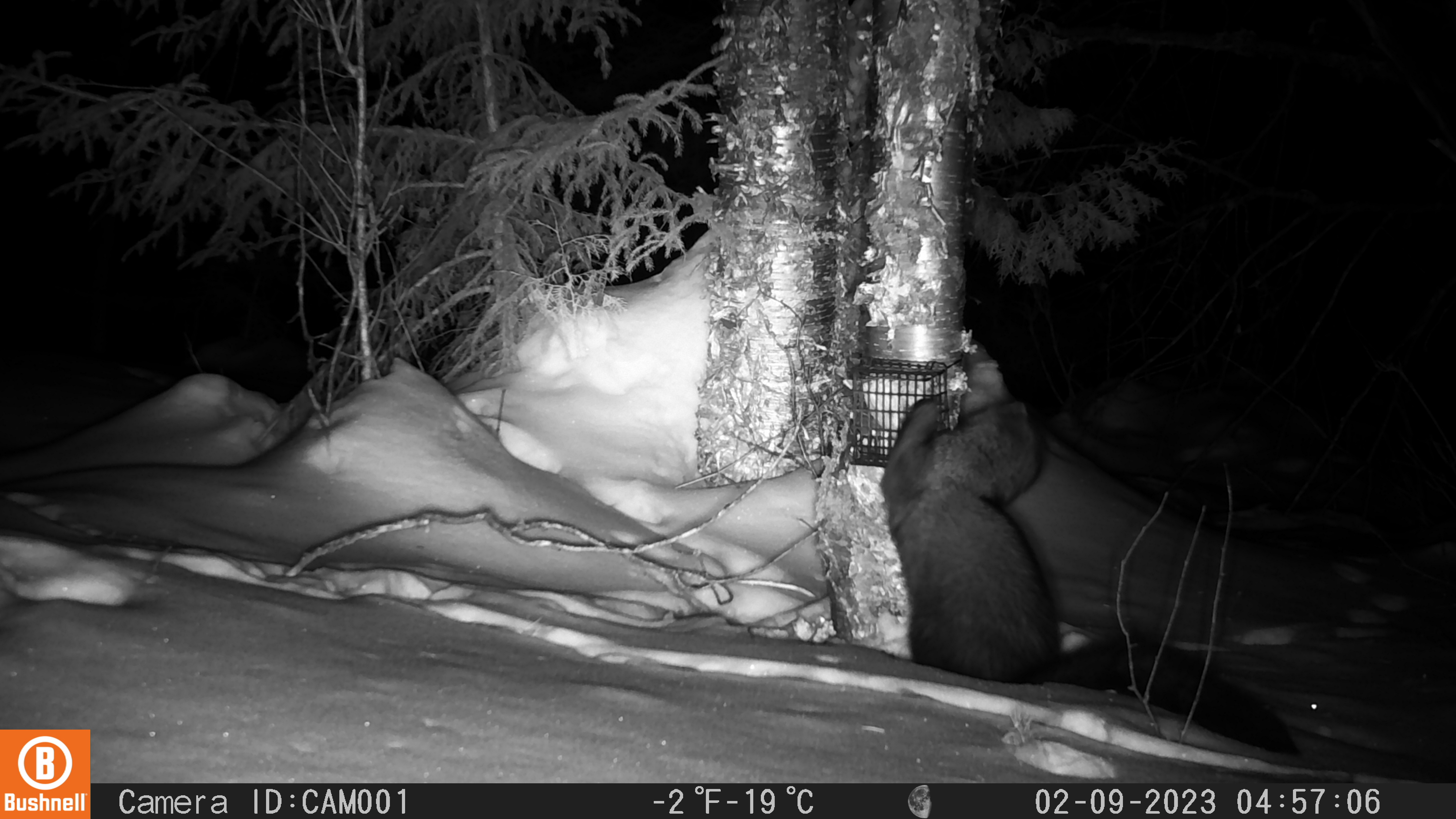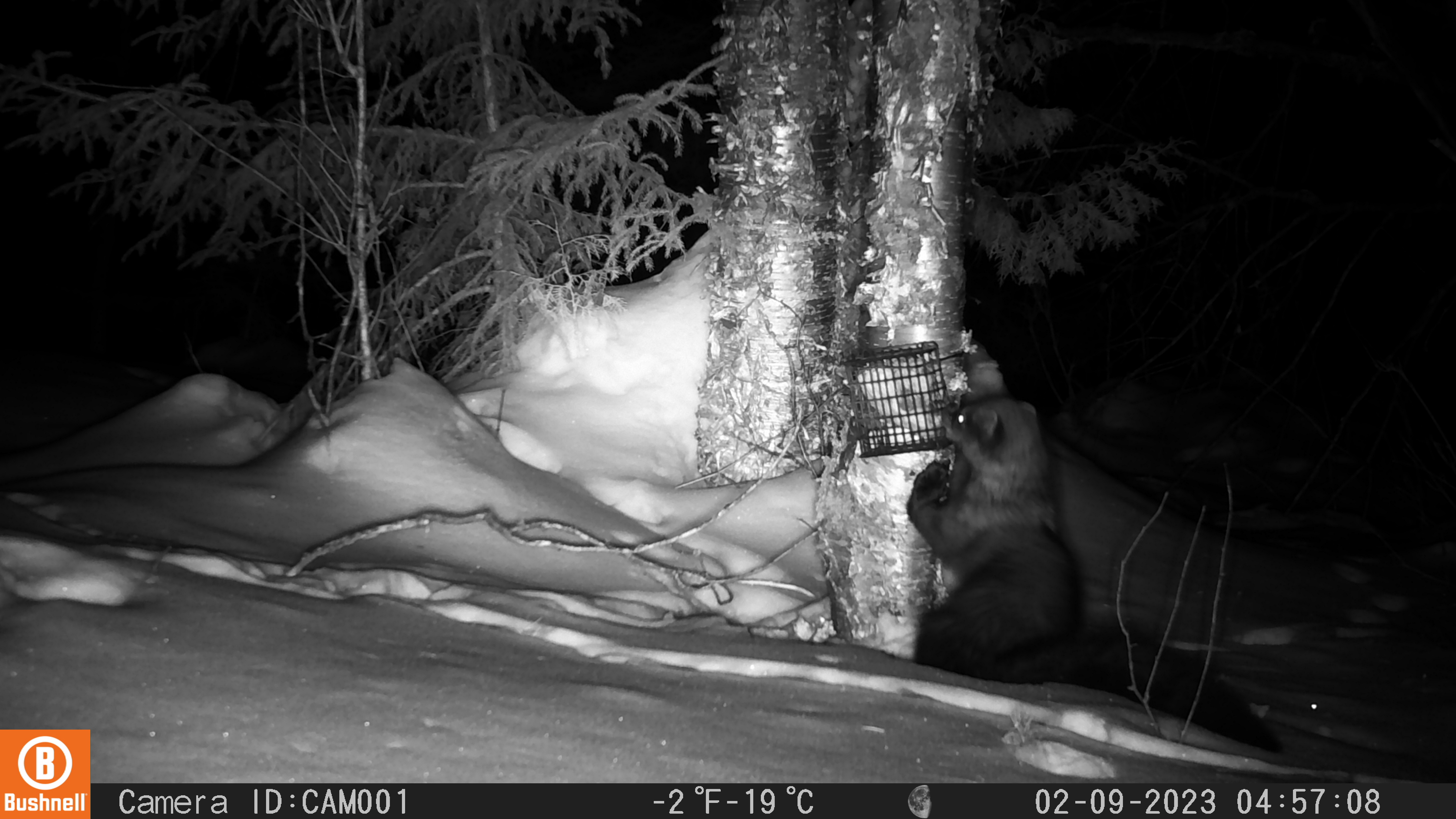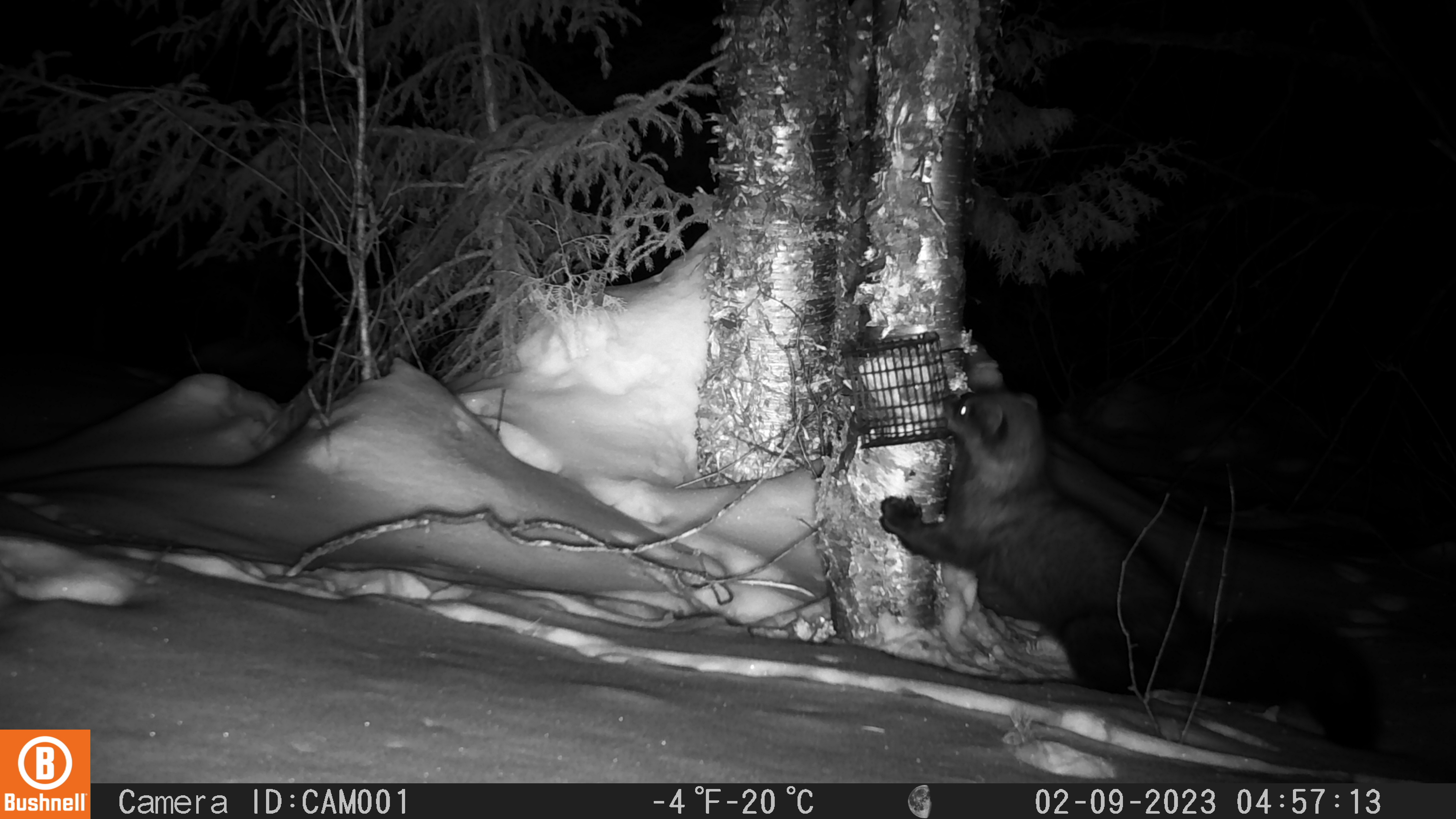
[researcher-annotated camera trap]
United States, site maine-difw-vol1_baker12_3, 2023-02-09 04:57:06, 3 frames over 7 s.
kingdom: Animalia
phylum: Chordata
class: Mammalia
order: Carnivora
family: Mustelidae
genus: Pekania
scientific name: Pekania pennanti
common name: fisher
Fisher (Pekania pennanti).